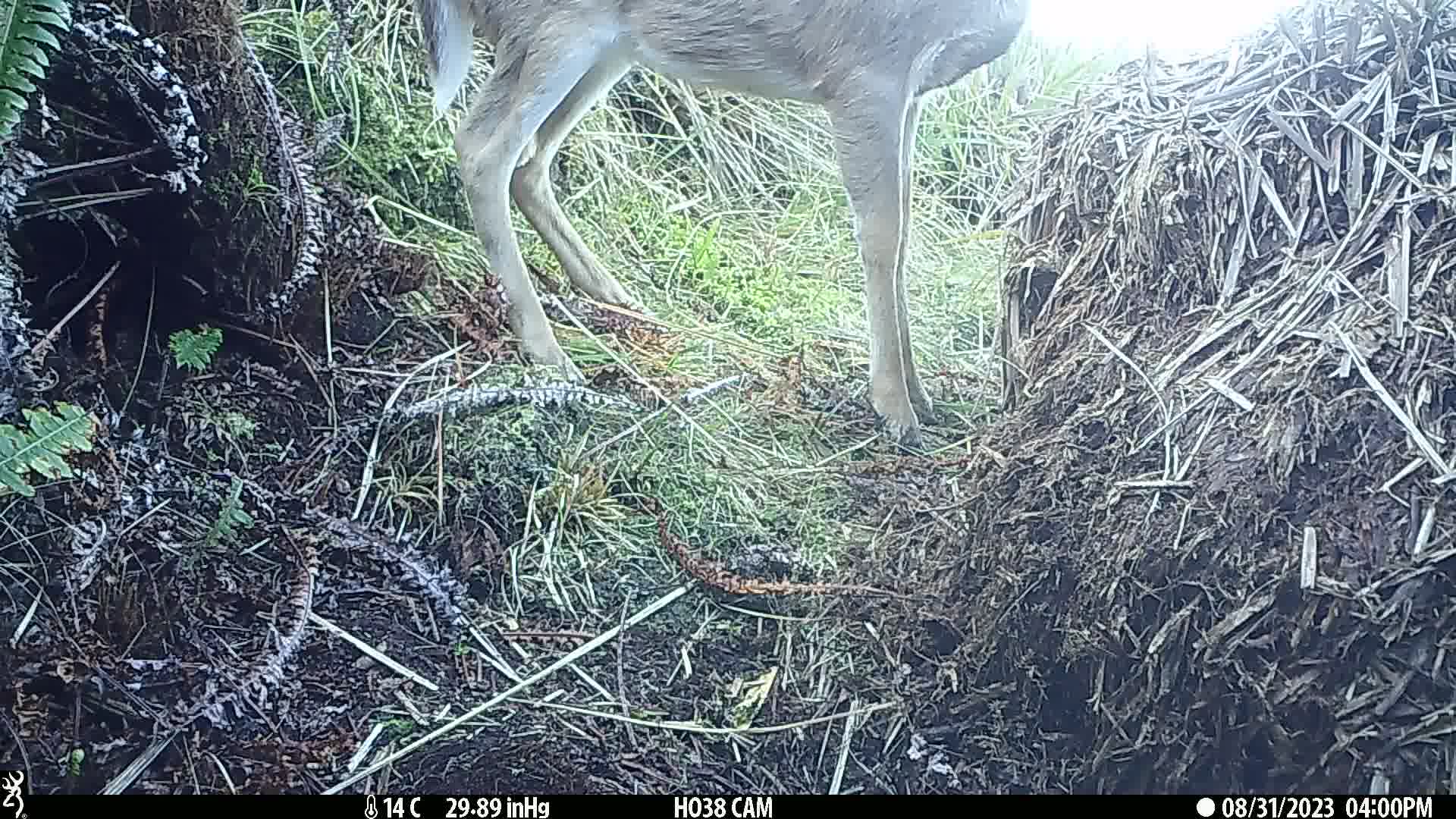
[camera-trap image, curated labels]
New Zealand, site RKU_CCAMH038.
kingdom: Animalia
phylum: Chordata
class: Mammalia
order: Artiodactyla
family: Cervidae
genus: Odocoileus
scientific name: Odocoileus virginianus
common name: white-tailed deer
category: white tailed deer